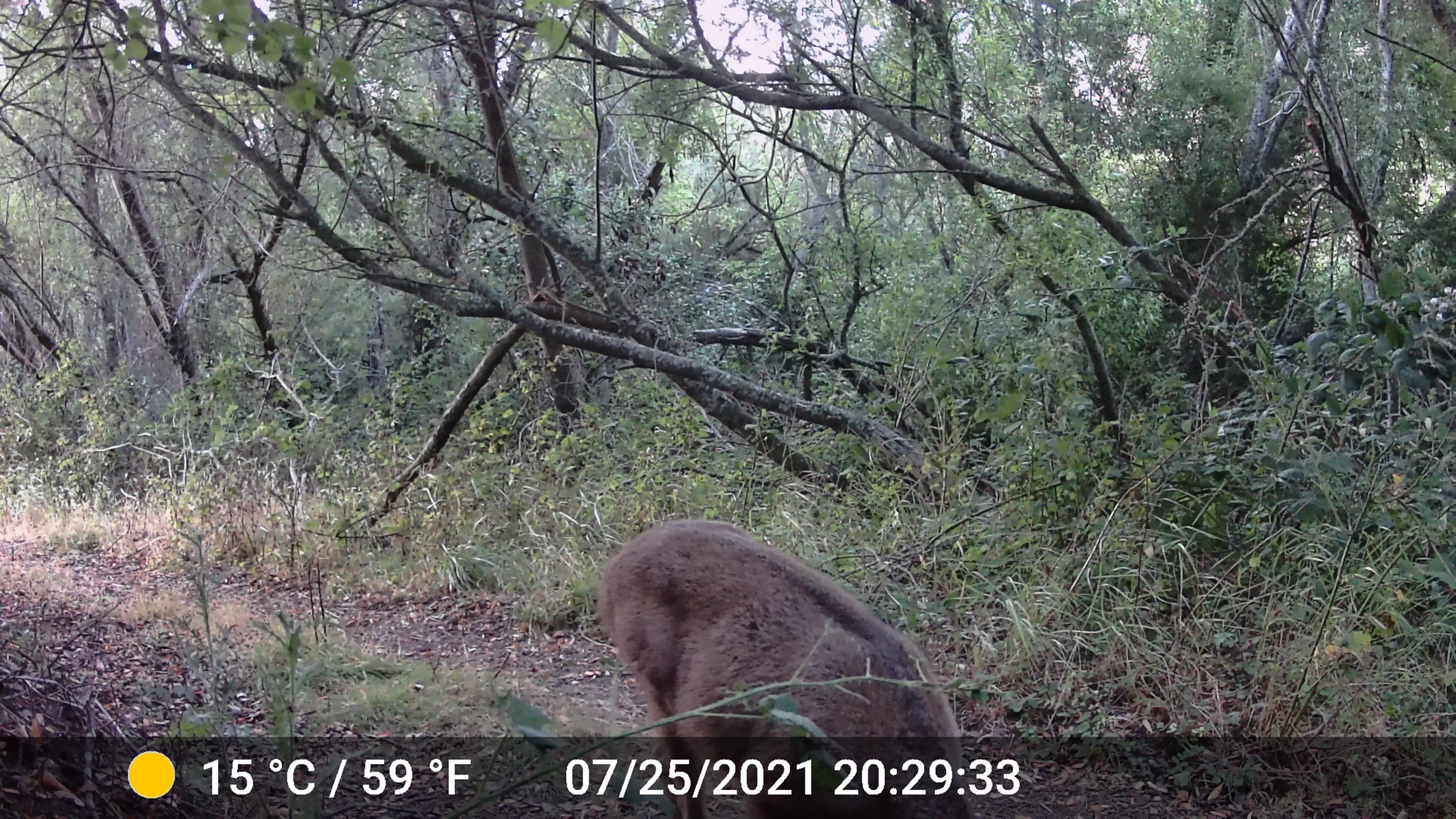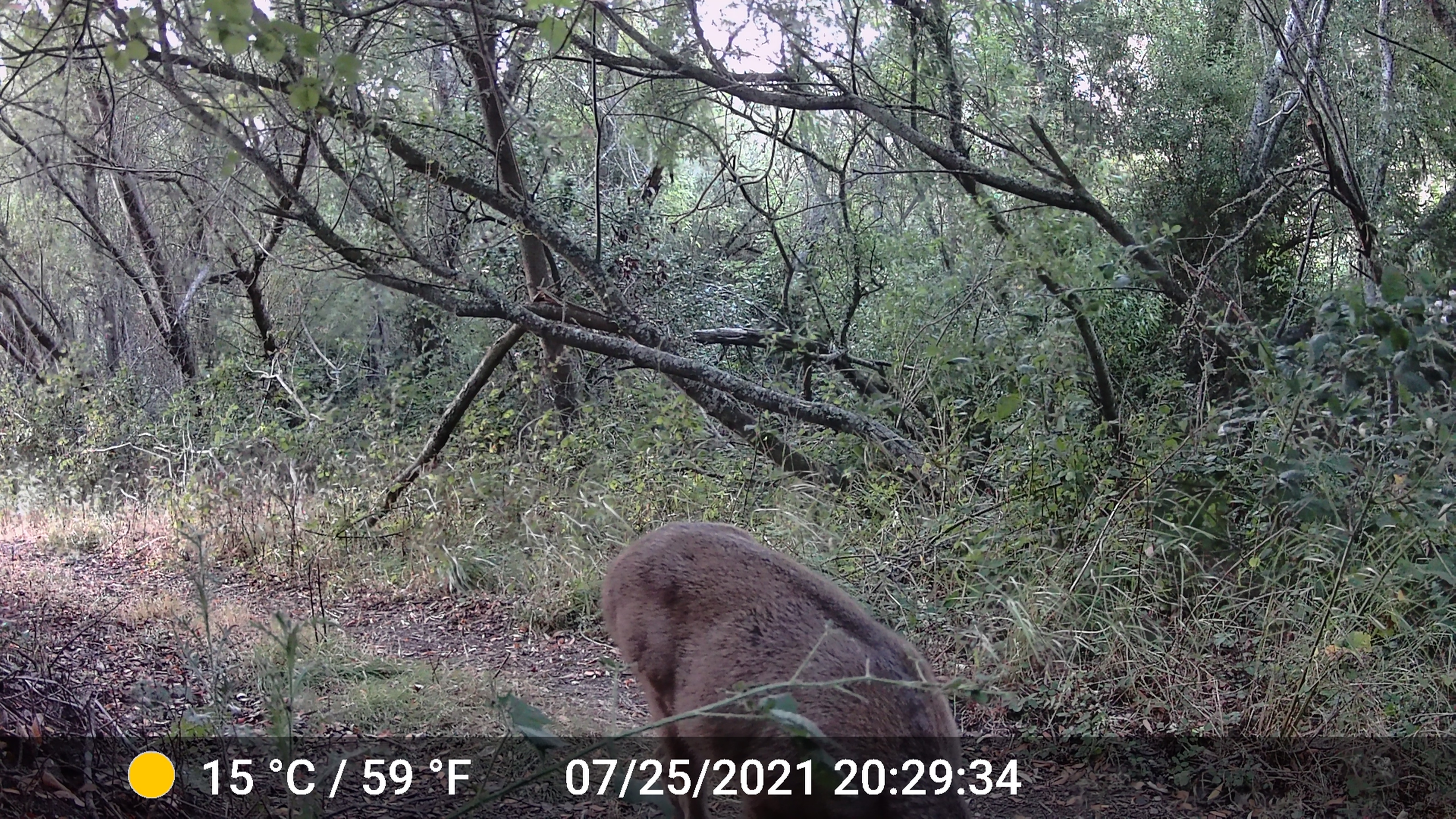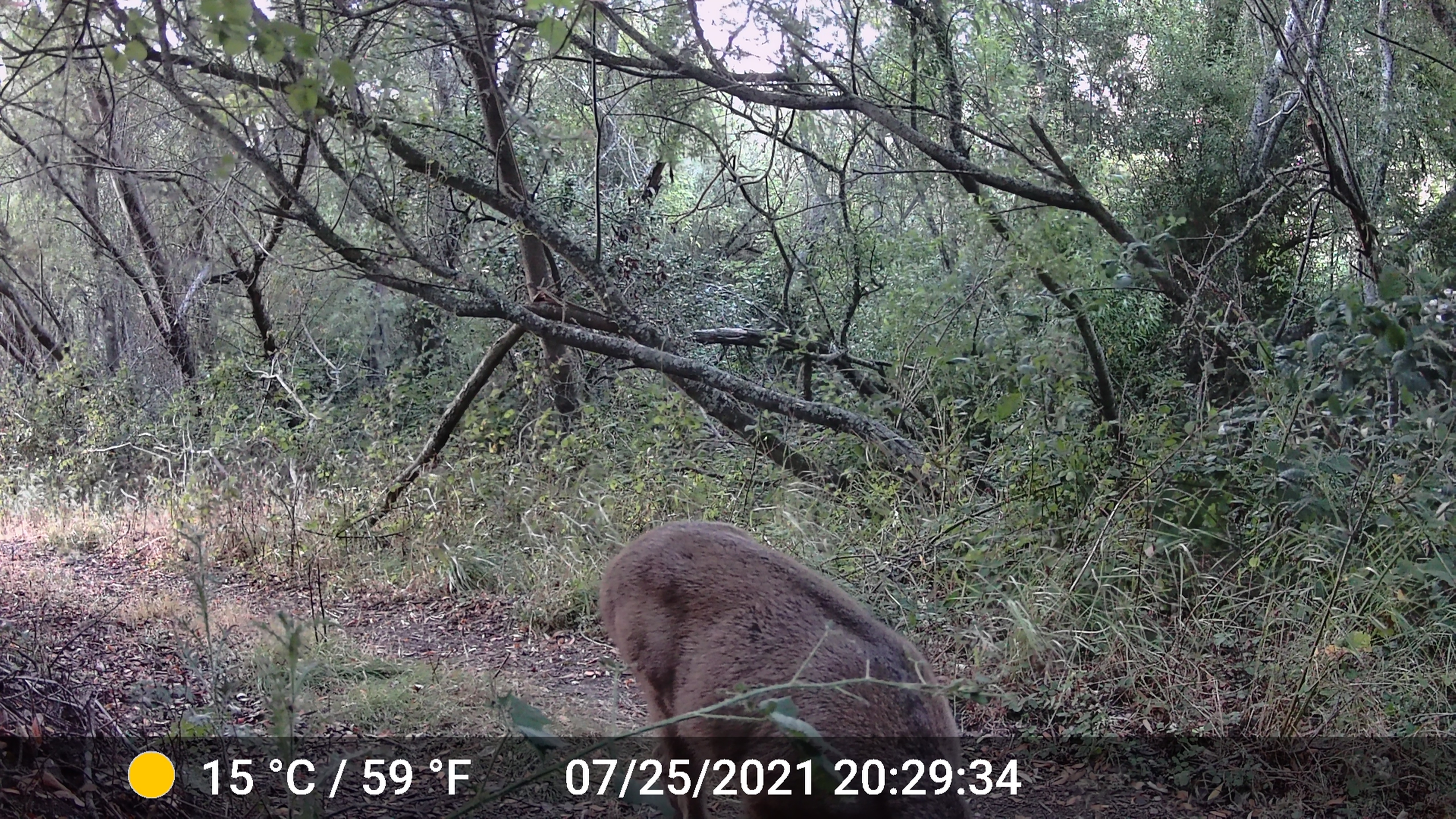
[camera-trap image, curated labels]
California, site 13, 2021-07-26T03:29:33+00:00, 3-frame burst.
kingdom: Animalia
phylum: Chordata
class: Mammalia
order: Artiodactyla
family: Cervidae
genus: Odocoileus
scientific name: Odocoileus hemionus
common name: mule deer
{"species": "mule deer (Odocoileus hemionus)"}